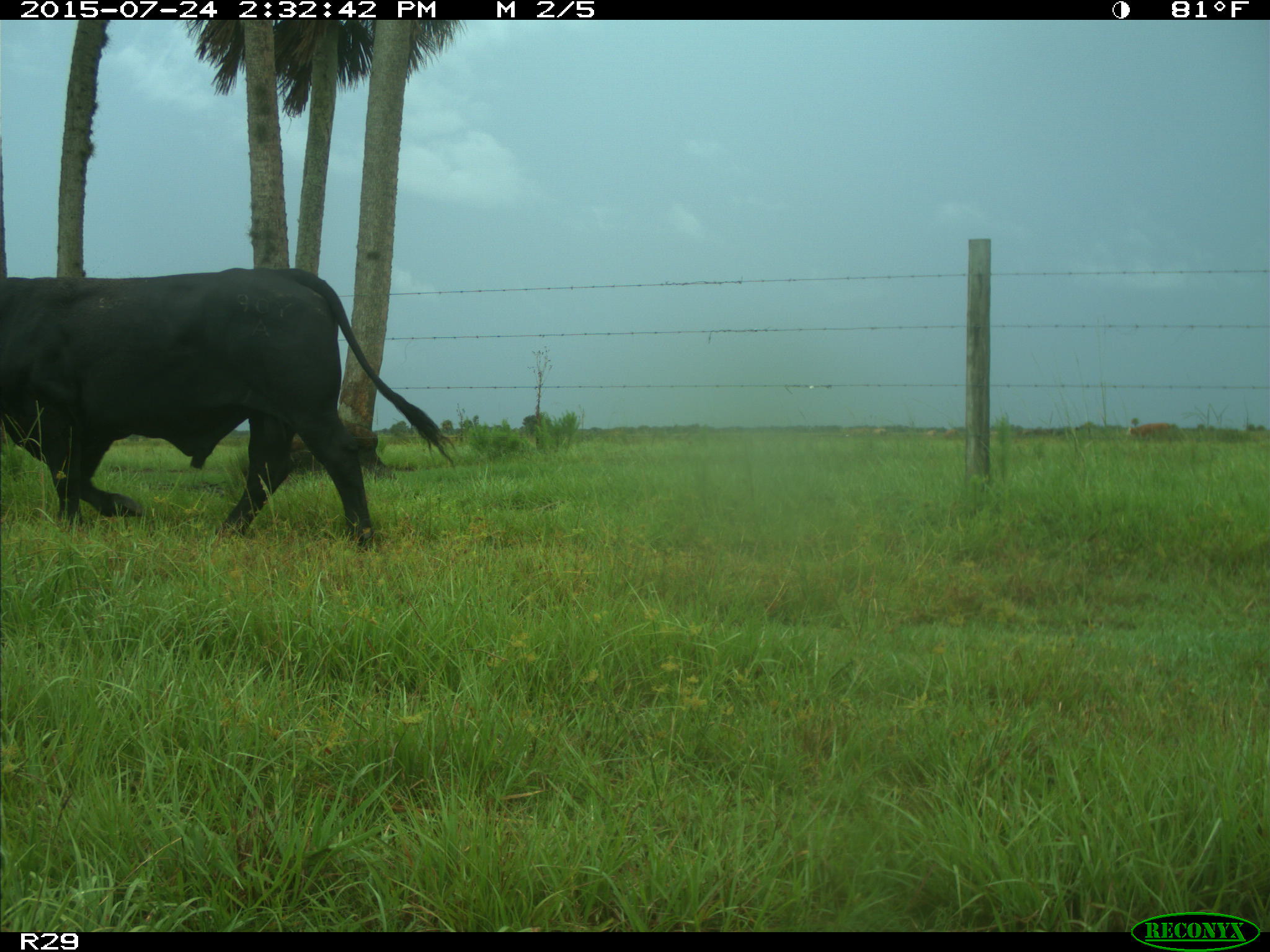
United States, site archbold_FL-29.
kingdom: Animalia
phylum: Chordata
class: Mammalia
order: Artiodactyla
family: Bovidae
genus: Bos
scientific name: Bos taurus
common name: domestic cow